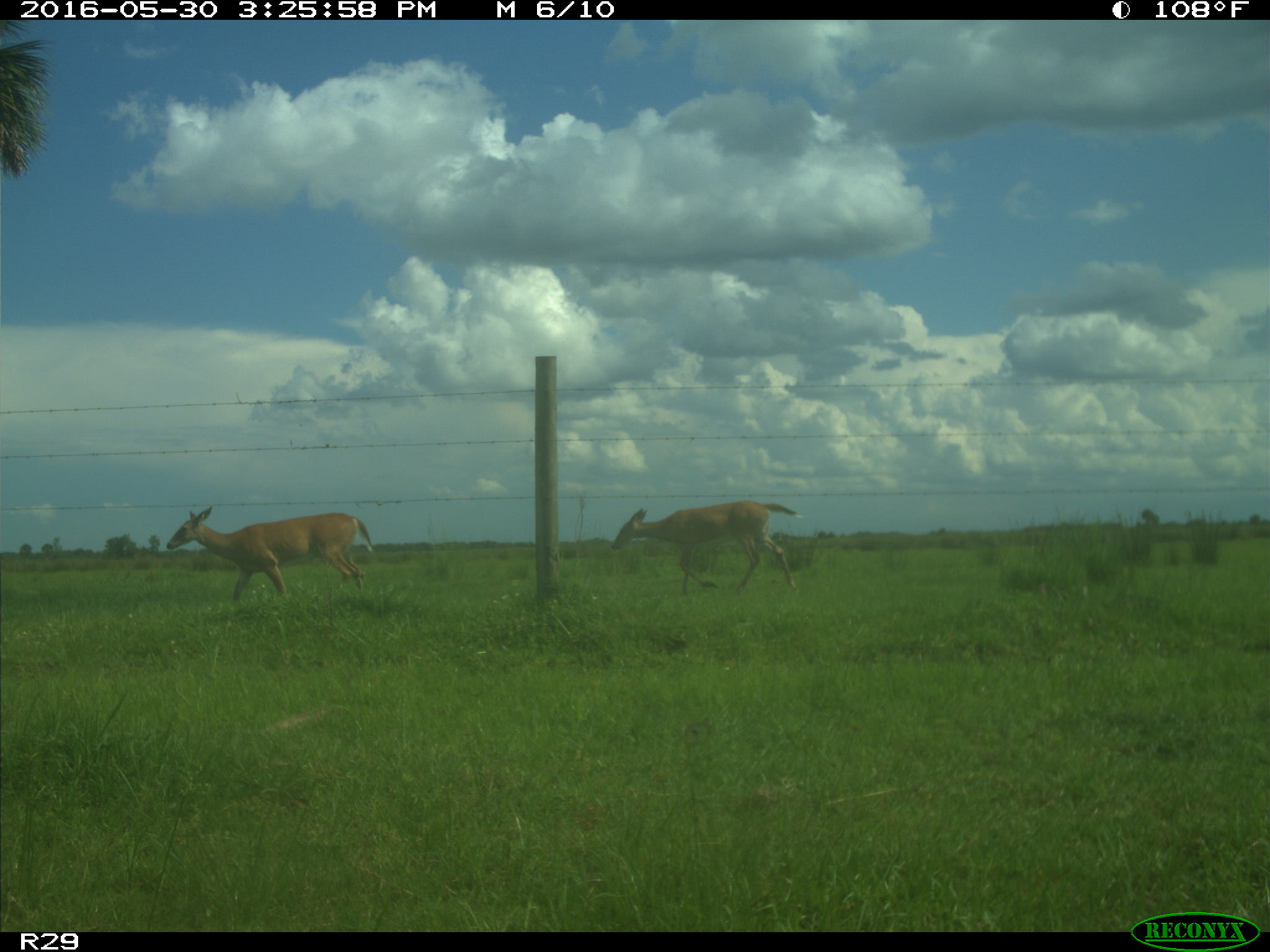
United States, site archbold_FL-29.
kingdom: Animalia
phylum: Chordata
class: Mammalia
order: Artiodactyla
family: Cervidae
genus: Odocoileus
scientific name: Odocoileus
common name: deer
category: unidentified deer